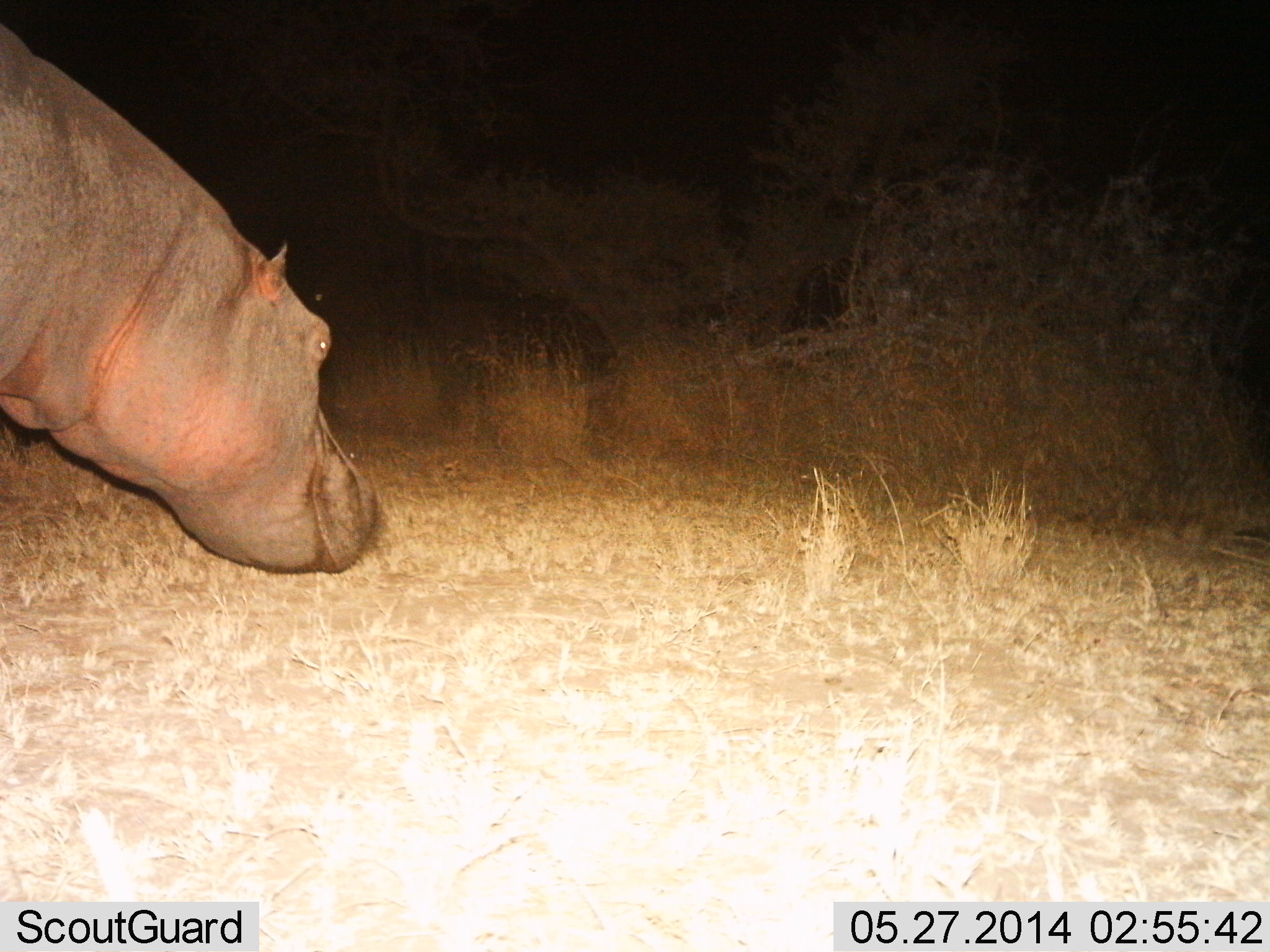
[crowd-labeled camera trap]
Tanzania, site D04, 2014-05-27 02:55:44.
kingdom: Animalia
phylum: Chordata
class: Mammalia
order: Artiodactyla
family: Hippopotamidae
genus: Hippopotamus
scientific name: Hippopotamus amphibius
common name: hippopotamus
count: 1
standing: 50%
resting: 0%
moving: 30%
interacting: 0%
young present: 0%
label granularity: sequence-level